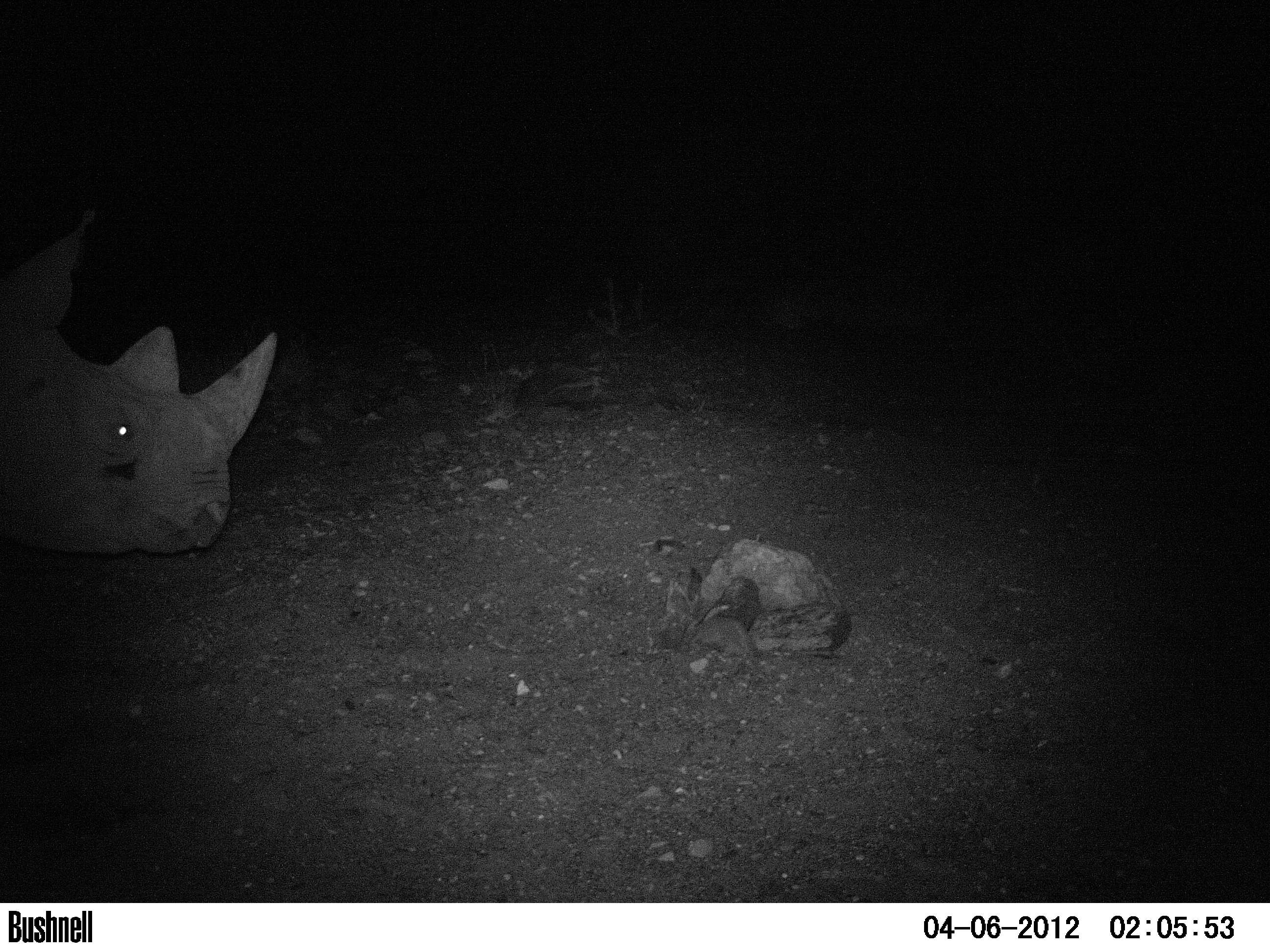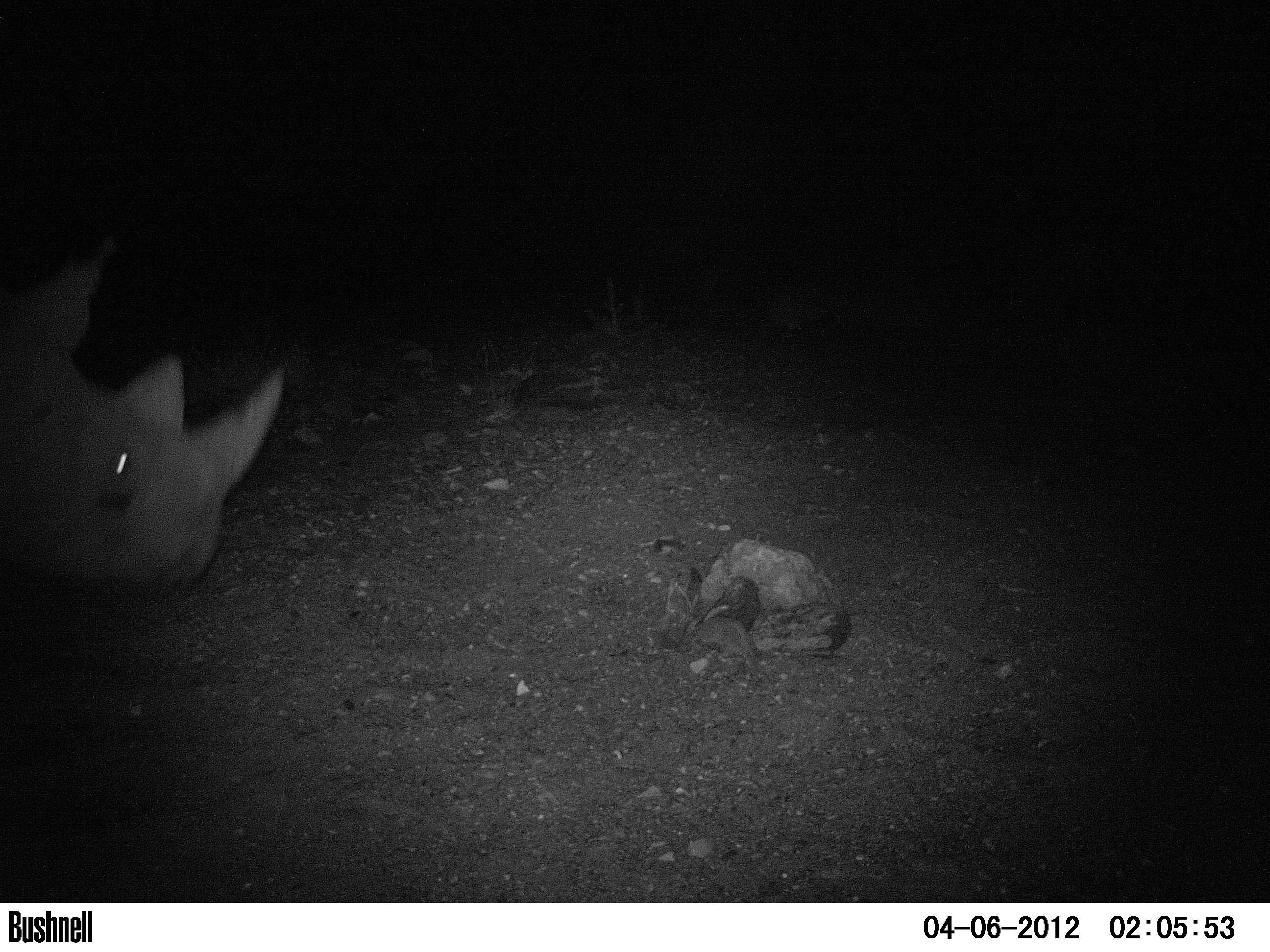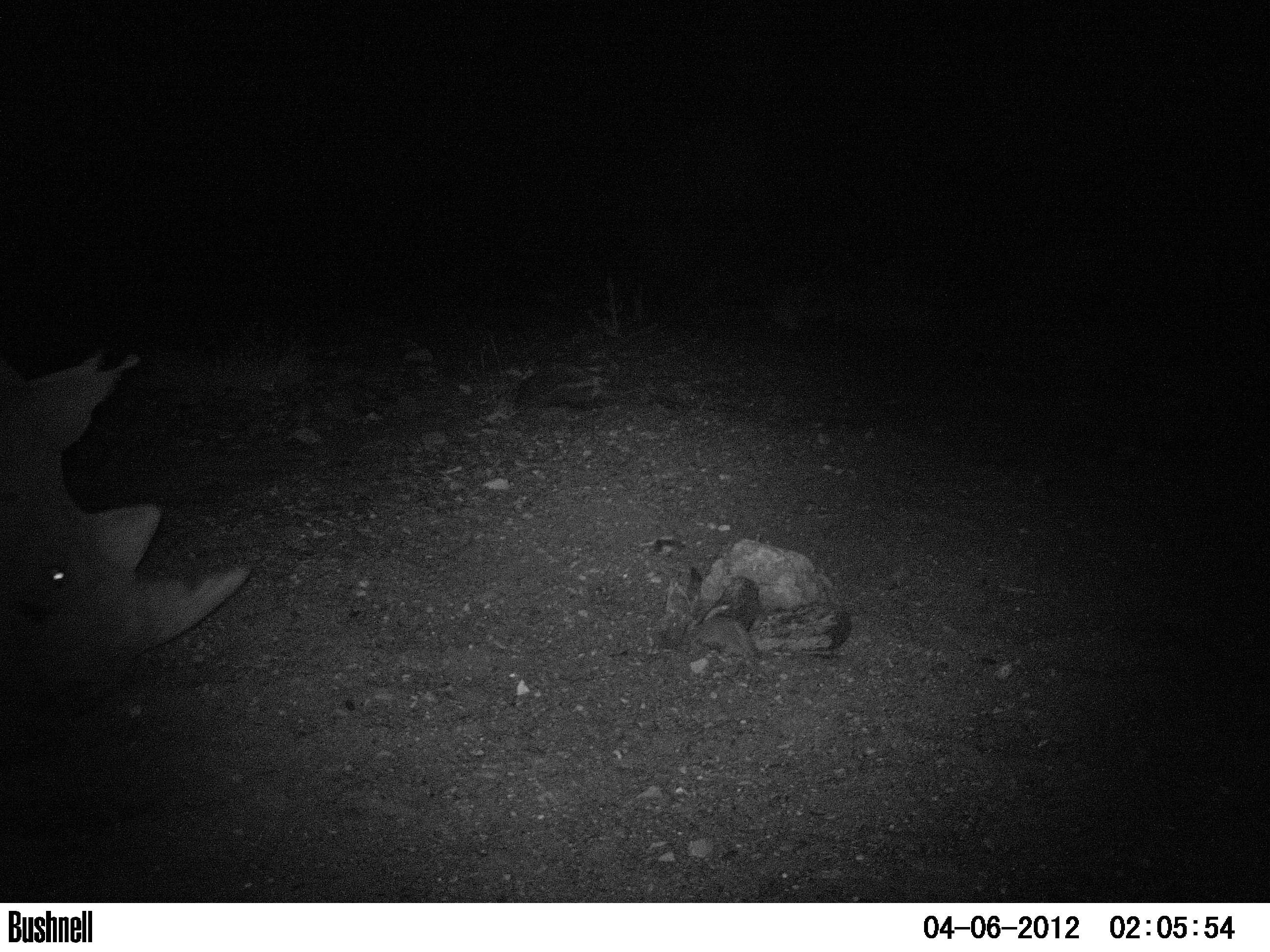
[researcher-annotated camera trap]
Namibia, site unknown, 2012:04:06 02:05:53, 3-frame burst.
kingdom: Animalia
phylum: Chordata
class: Mammalia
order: Perissodactyla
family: Rhinocerotidae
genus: Diceros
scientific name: Diceros bicornis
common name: black rhinoceros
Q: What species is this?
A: Diceros bicornis (black rhinoceros).